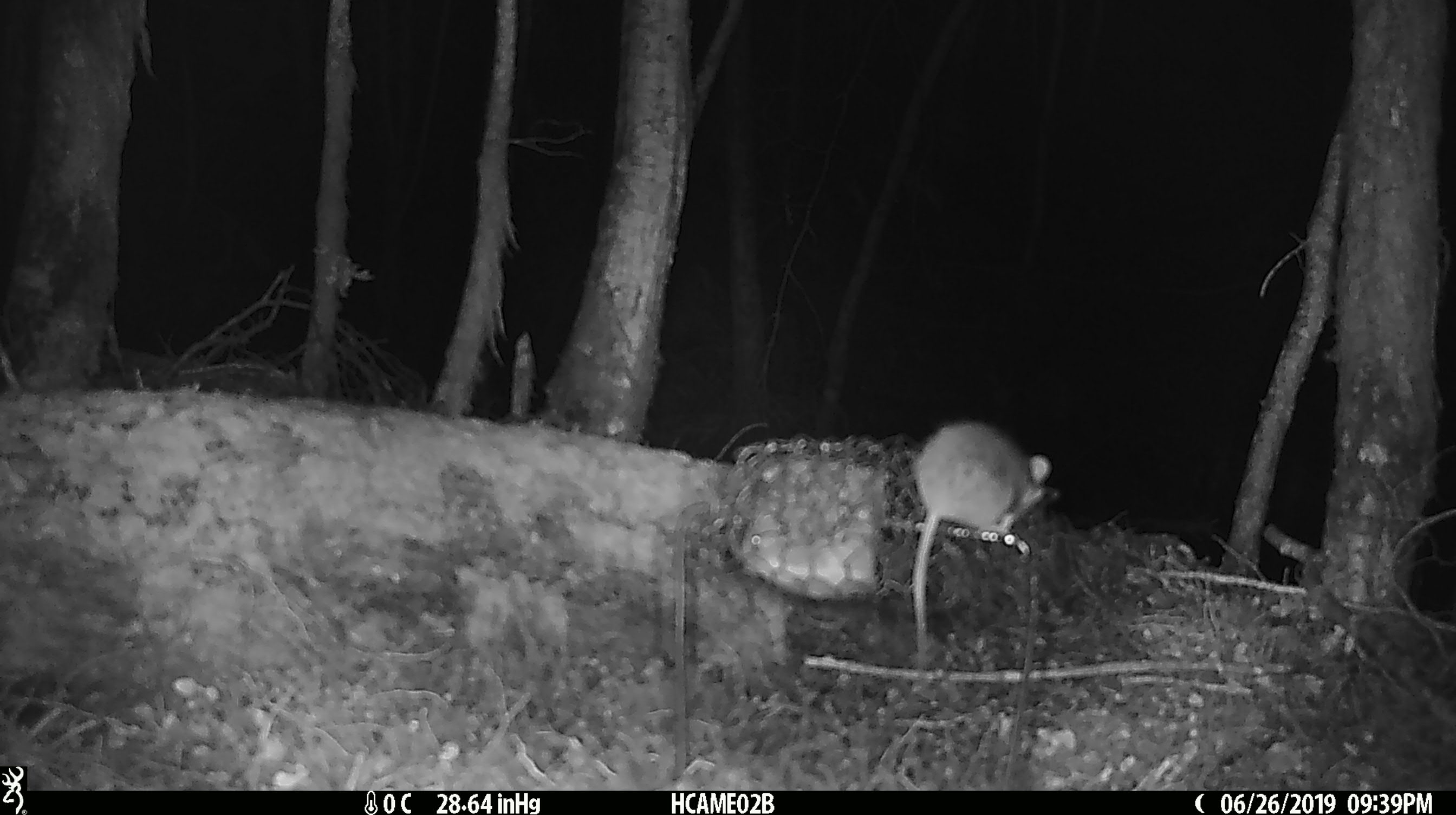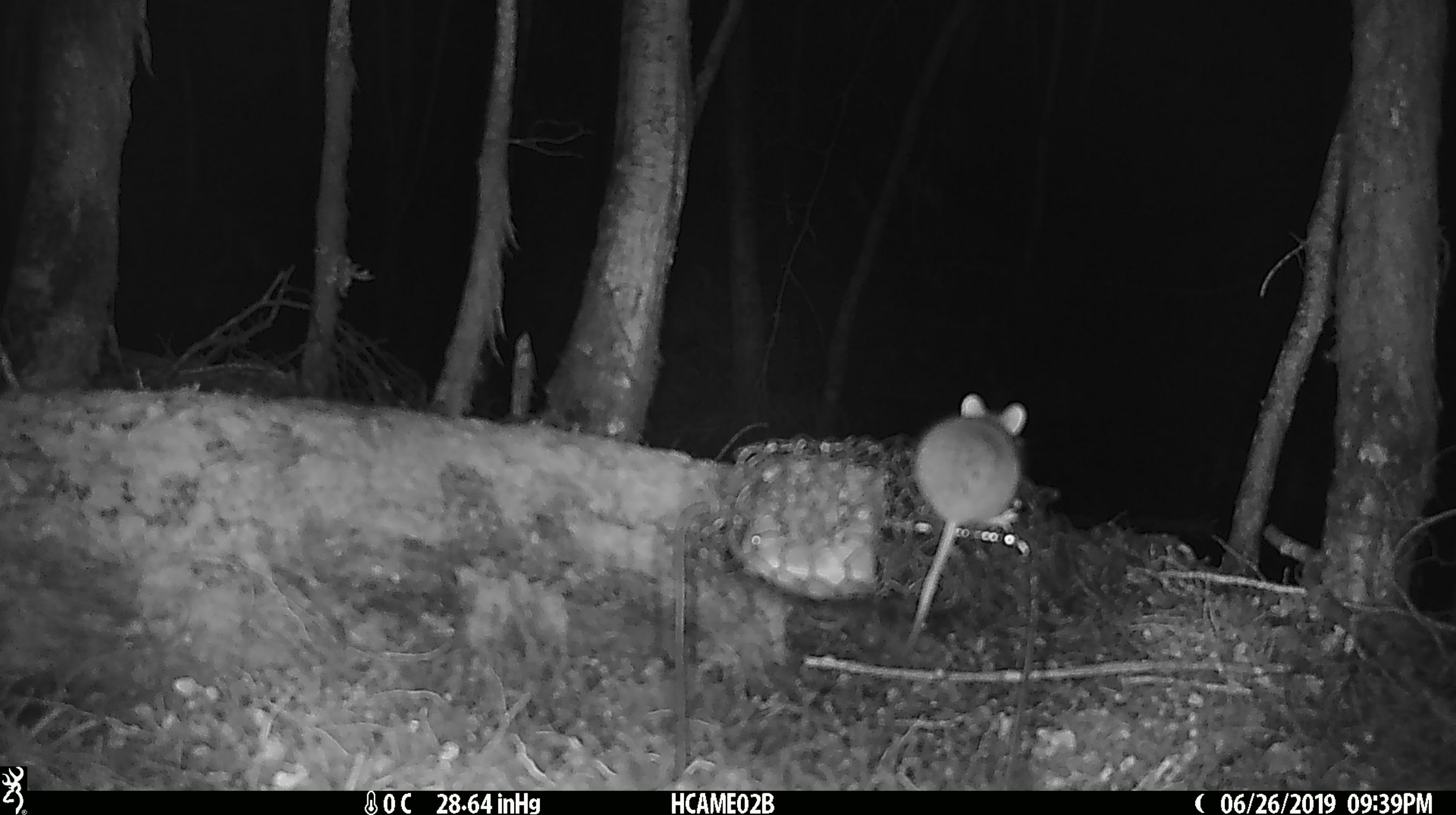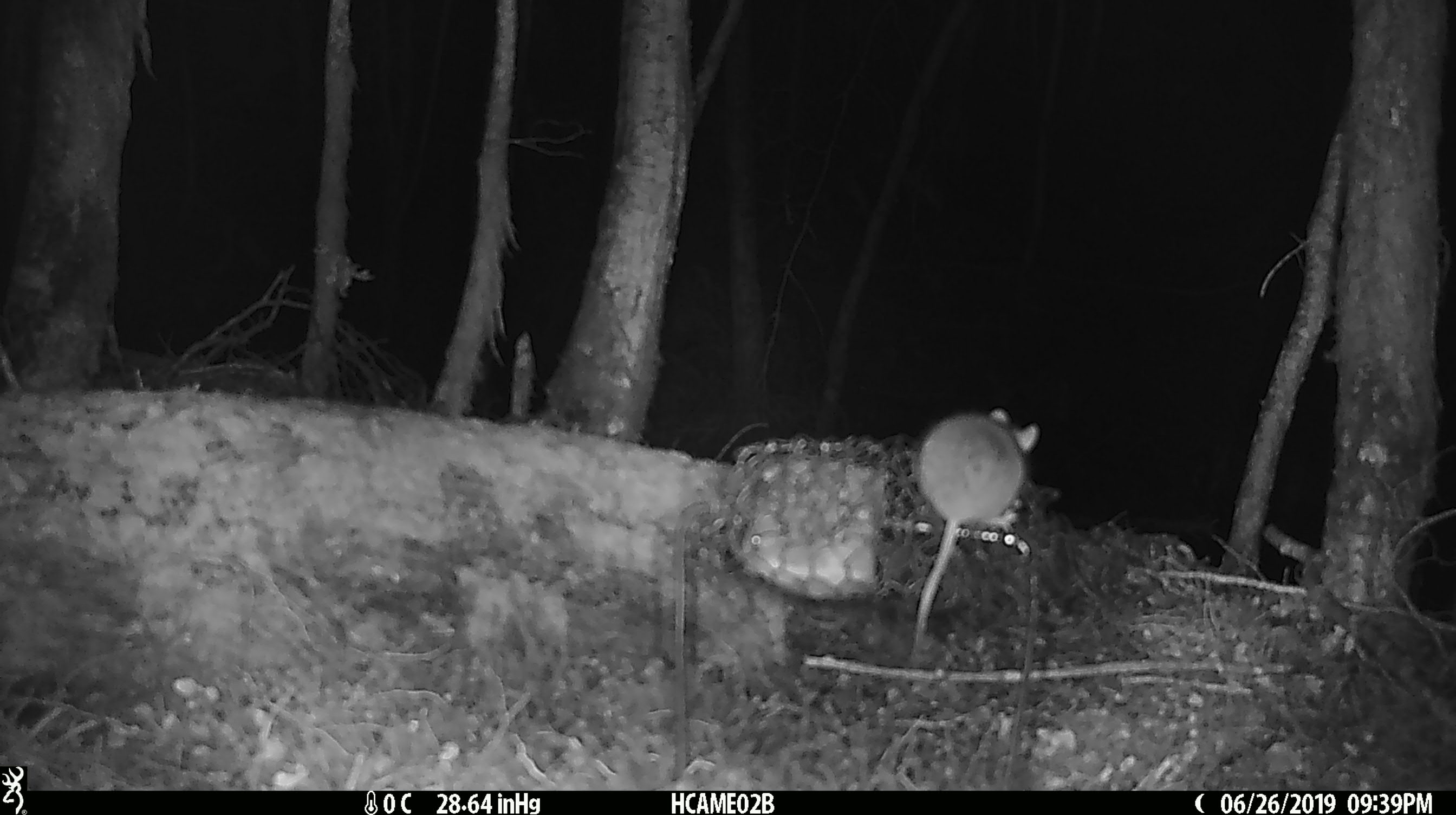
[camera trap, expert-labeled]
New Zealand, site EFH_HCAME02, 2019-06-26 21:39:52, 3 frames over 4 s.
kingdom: Animalia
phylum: Chordata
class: Mammalia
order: Rodentia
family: Muridae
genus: Mus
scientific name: Mus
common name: mouse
Mouse (Mus).